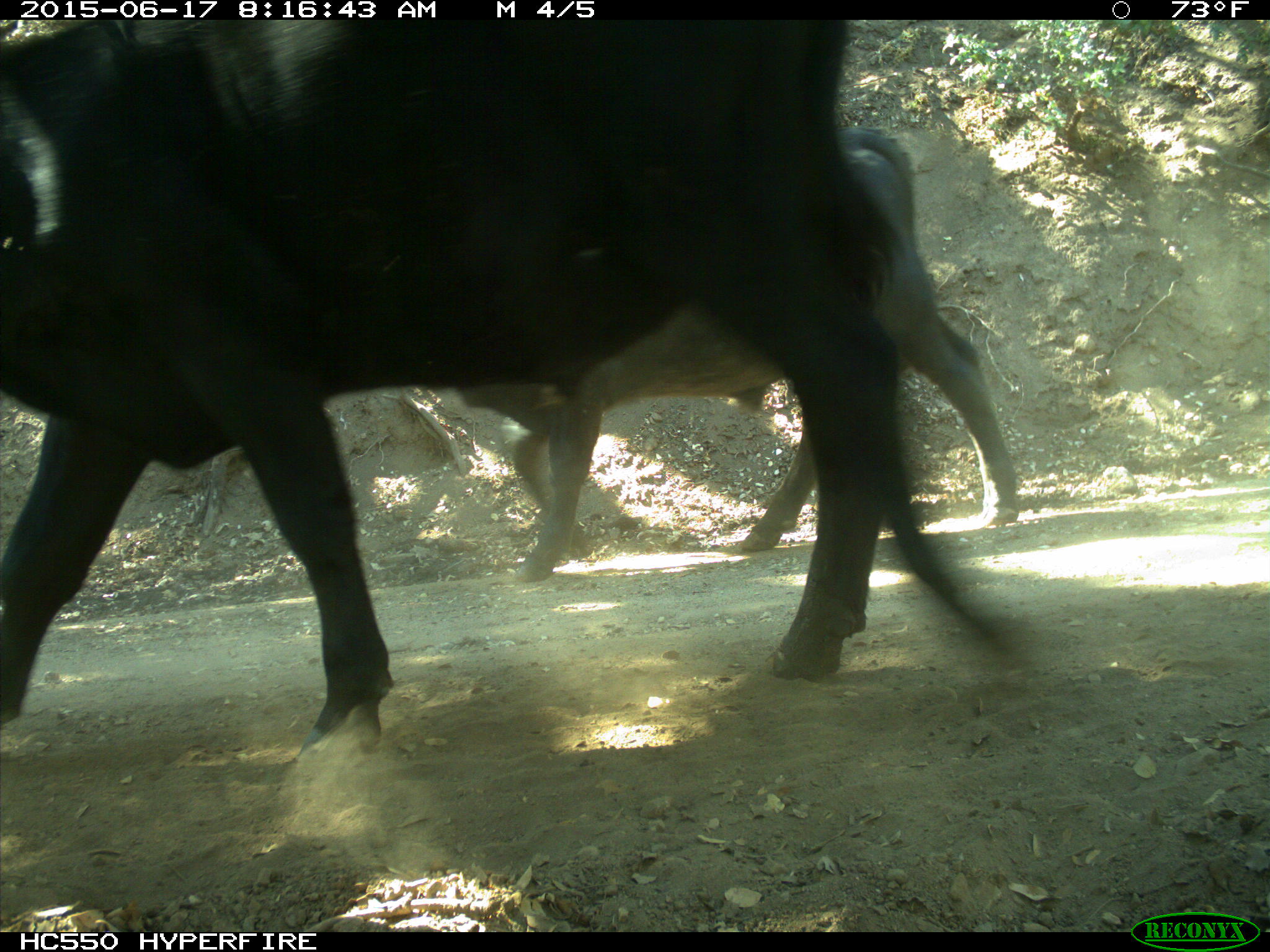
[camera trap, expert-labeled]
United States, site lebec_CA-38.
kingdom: Animalia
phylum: Chordata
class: Mammalia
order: Artiodactyla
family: Bovidae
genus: Bos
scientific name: Bos taurus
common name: domestic cow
Bos taurus (domestic cow).